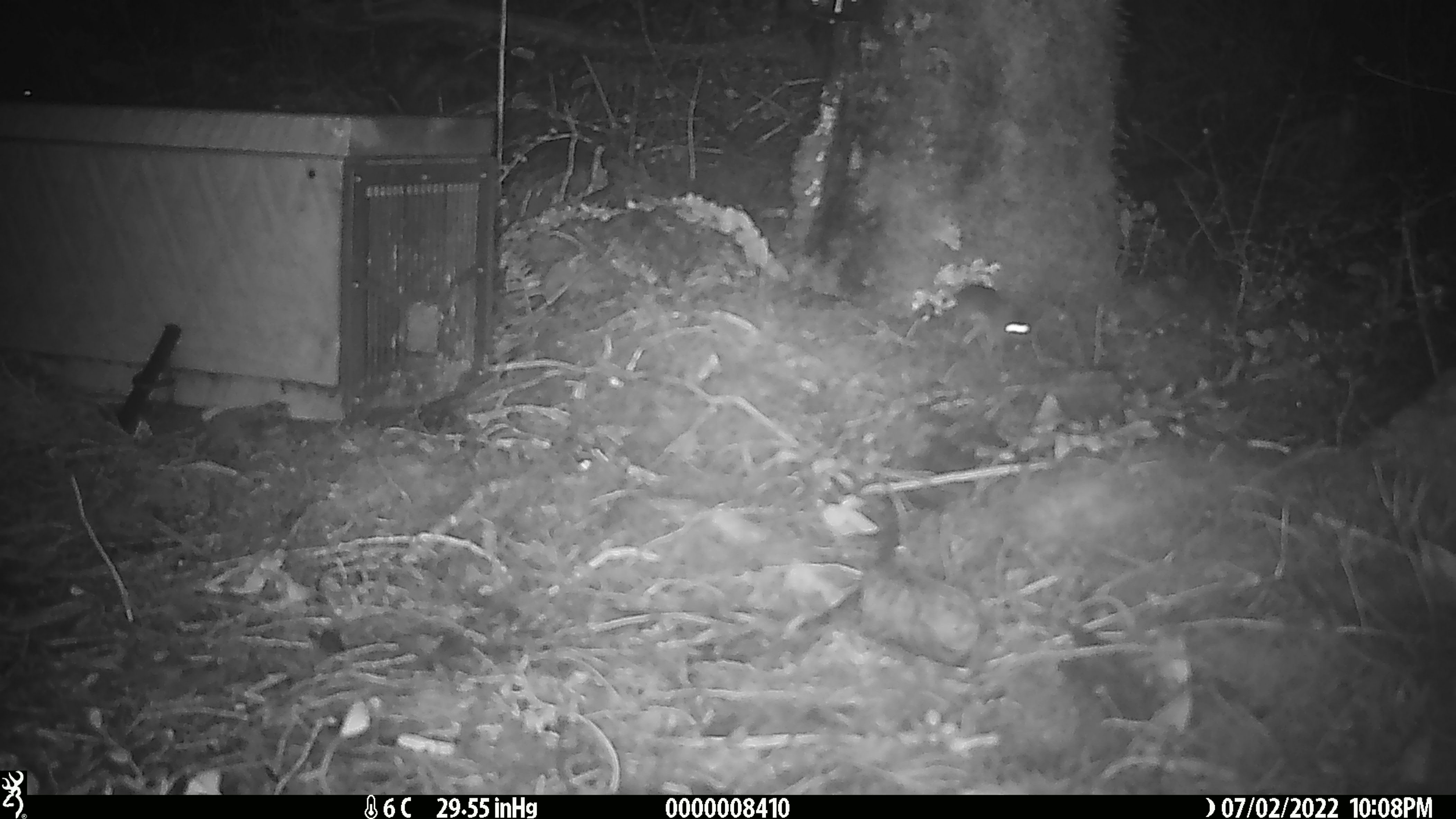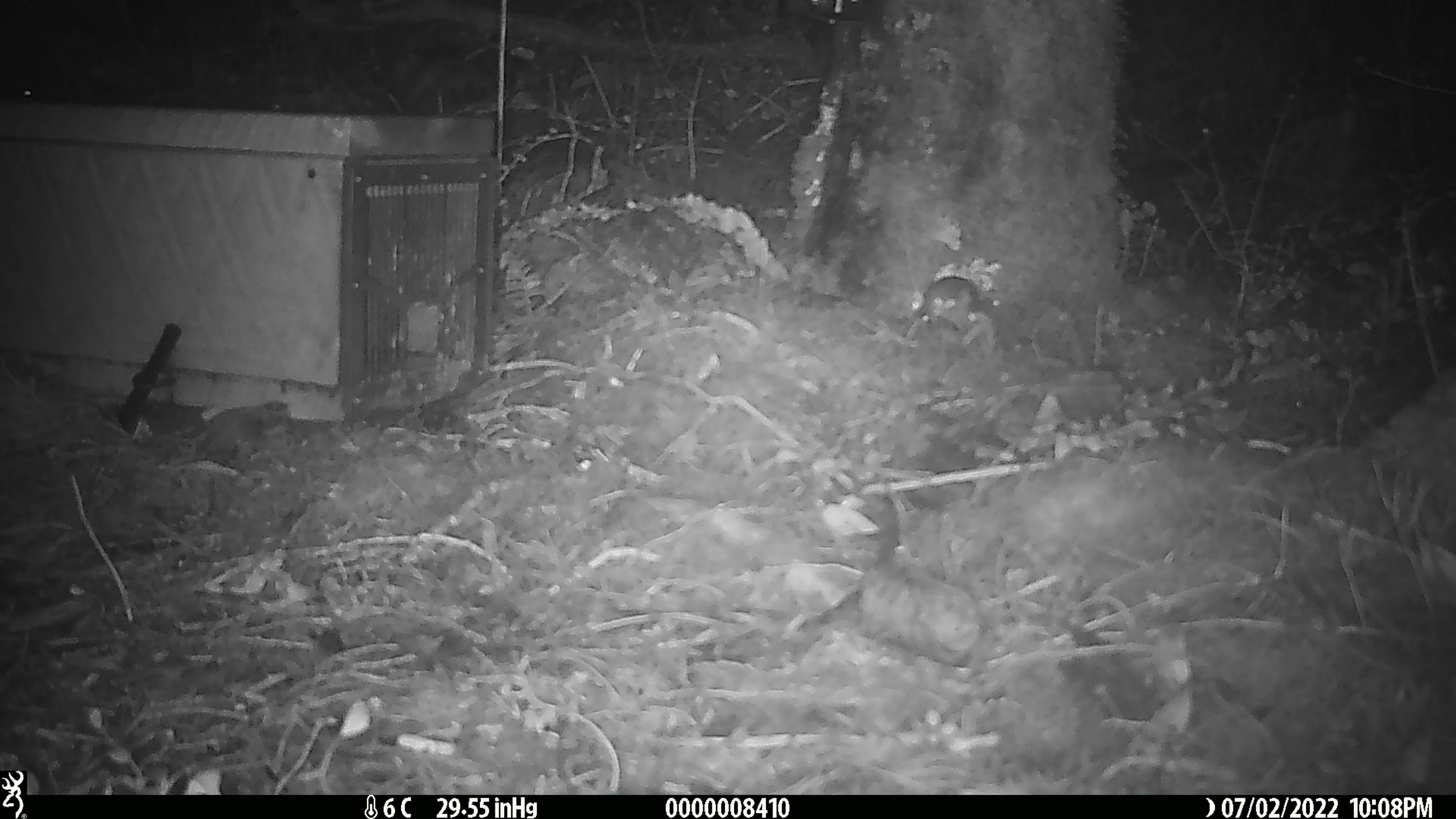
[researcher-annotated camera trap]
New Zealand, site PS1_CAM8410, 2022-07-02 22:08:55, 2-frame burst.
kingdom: Animalia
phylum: Chordata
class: Mammalia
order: Rodentia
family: Muridae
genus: Mus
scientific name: Mus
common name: mouse